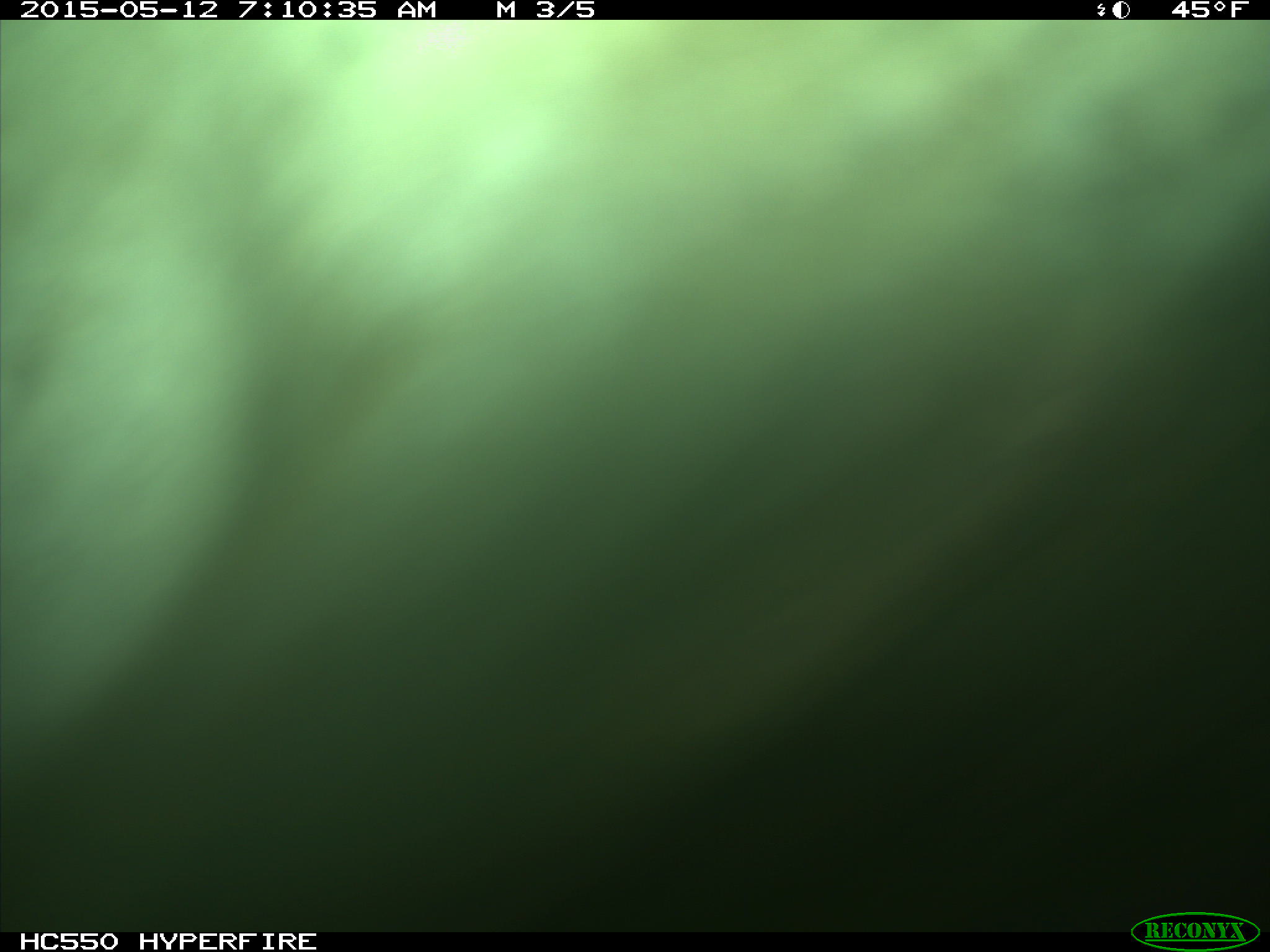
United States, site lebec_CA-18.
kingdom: Animalia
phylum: Chordata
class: Mammalia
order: Artiodactyla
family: Bovidae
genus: Bos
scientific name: Bos taurus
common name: domestic cow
Bos taurus (domestic cow).